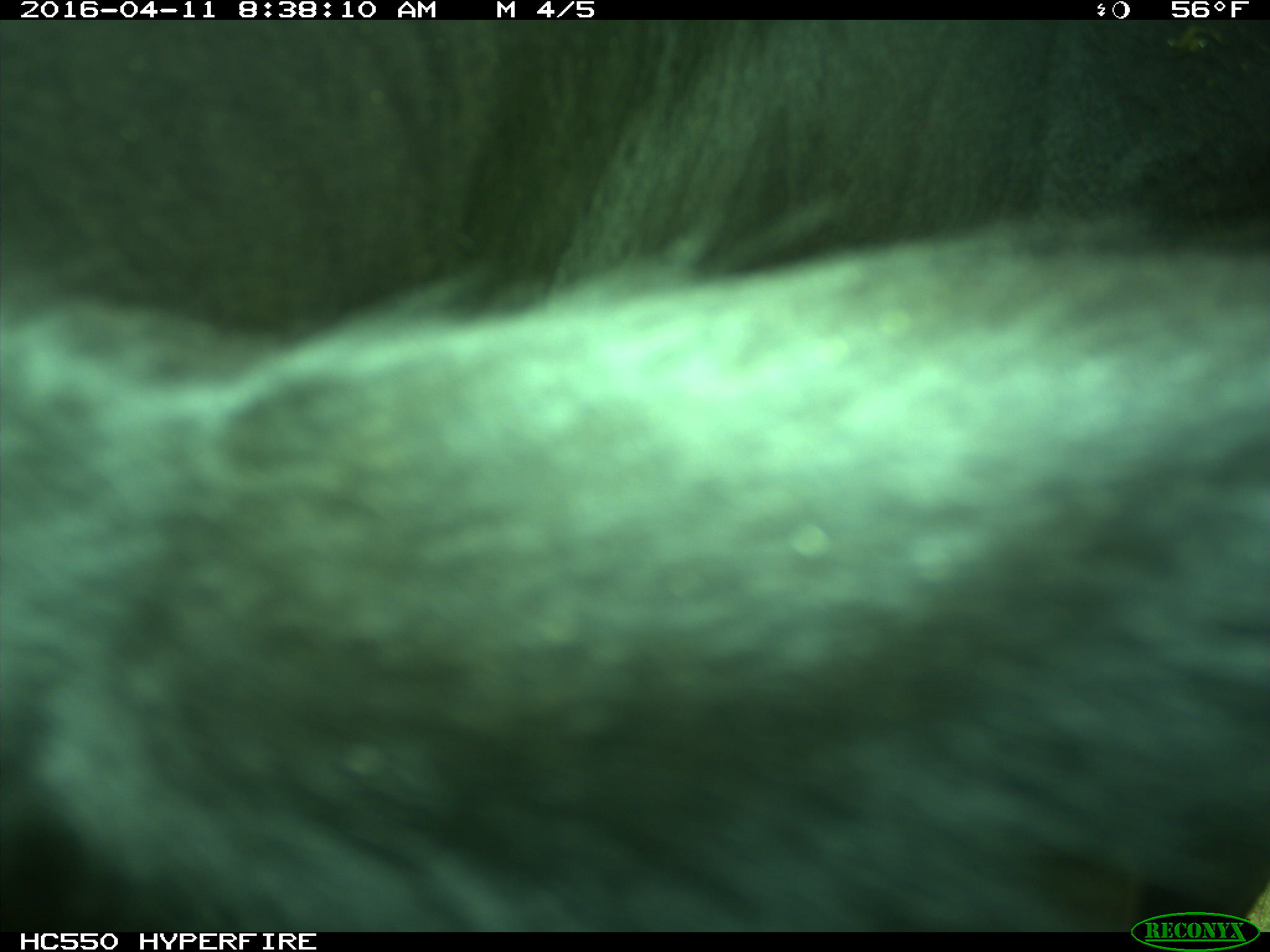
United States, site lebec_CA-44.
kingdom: Animalia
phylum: Chordata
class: Mammalia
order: Artiodactyla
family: Bovidae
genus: Bos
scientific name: Bos taurus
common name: domestic cow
Bos taurus (domestic cow).